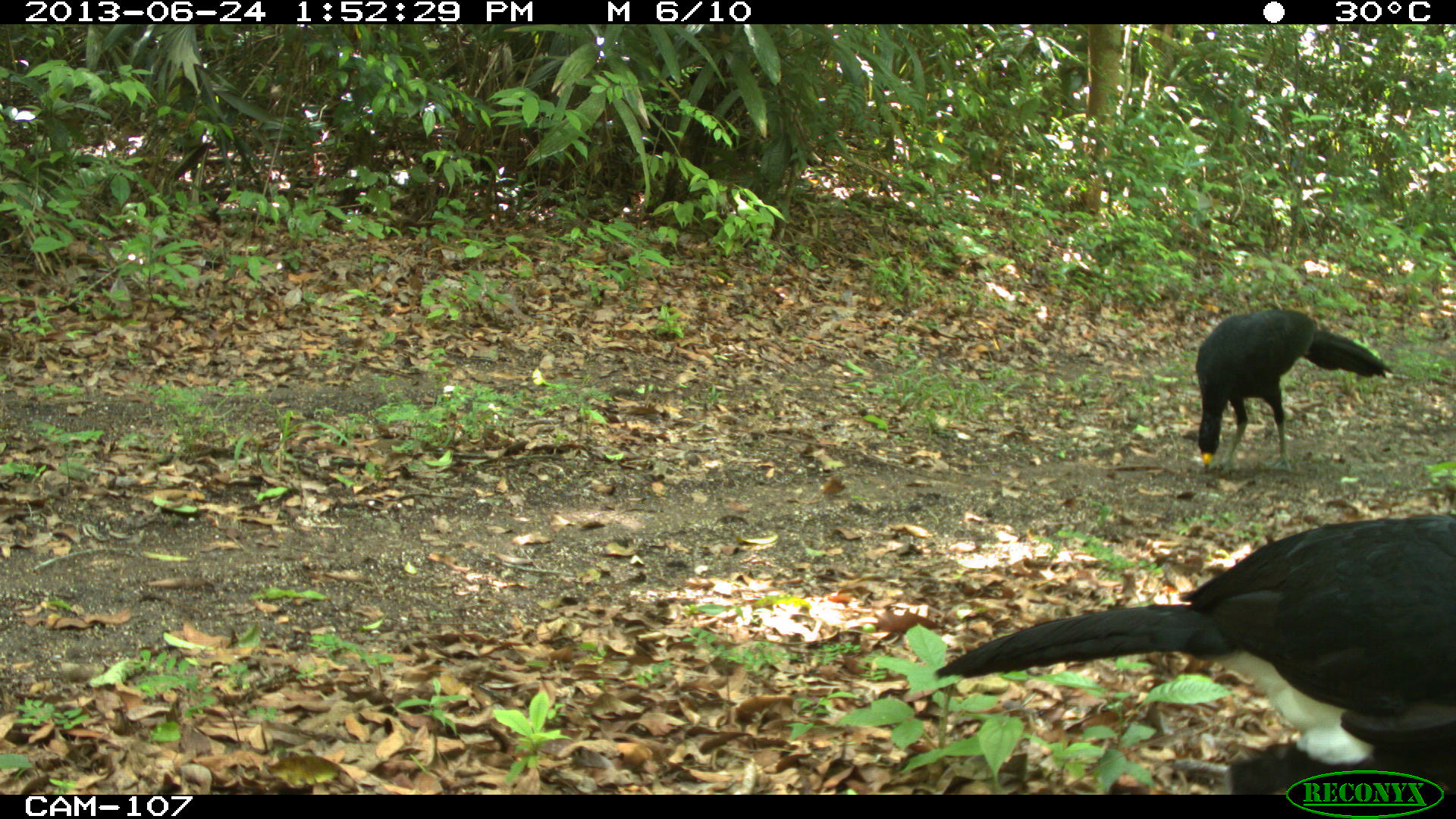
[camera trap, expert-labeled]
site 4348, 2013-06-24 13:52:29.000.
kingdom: Animalia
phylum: Chordata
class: Aves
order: Galliformes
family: Cracidae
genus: Crax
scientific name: Crax rubra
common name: great curassow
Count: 2.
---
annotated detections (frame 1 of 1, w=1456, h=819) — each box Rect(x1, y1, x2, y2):
crax rubra: Rect(932, 512, 1456, 794); Rect(1195, 306, 1389, 473)